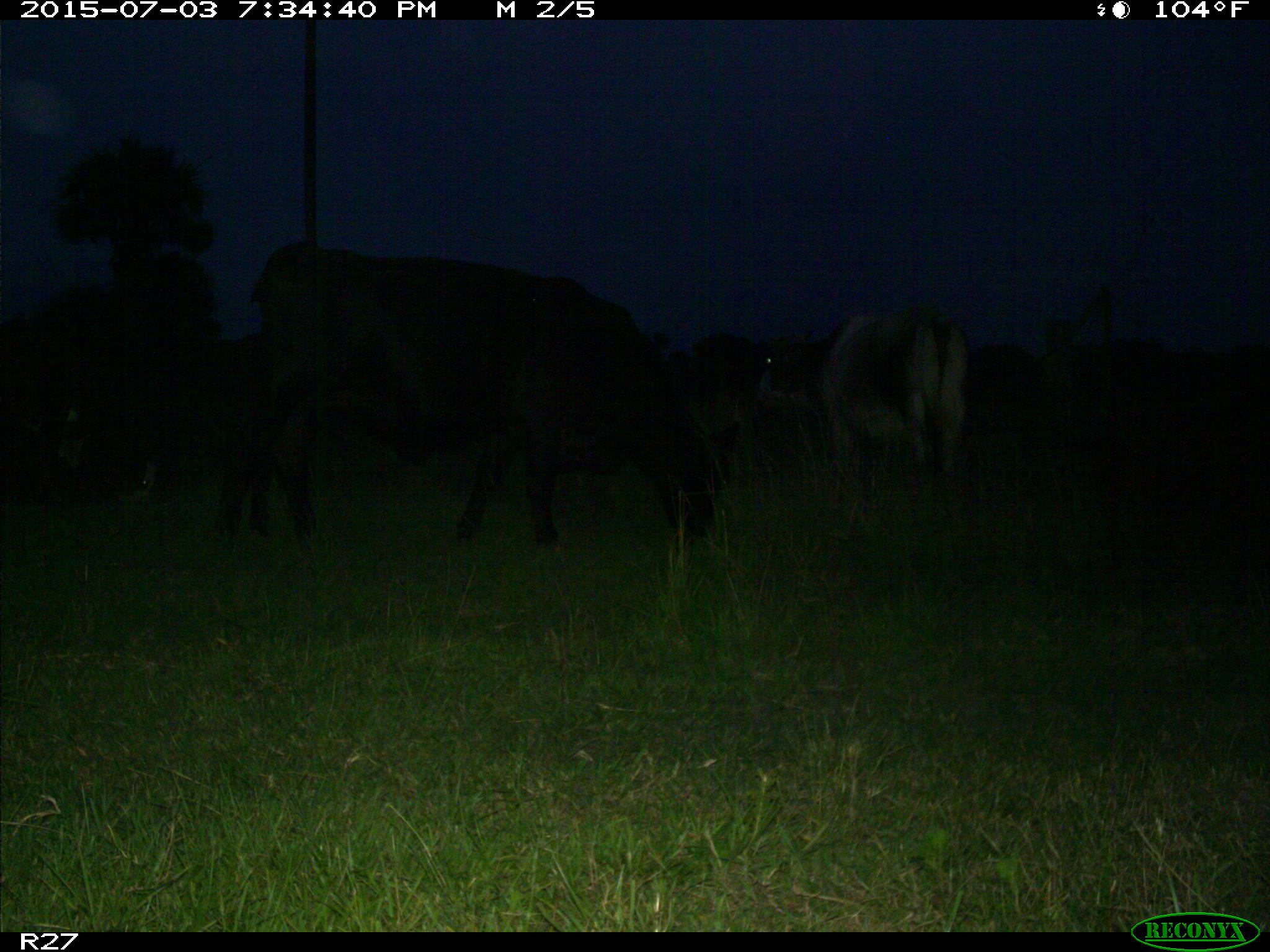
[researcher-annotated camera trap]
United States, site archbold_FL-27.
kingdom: Animalia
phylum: Chordata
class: Mammalia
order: Artiodactyla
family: Bovidae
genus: Bos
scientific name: Bos taurus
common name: domestic cow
Bos taurus (domestic cow).